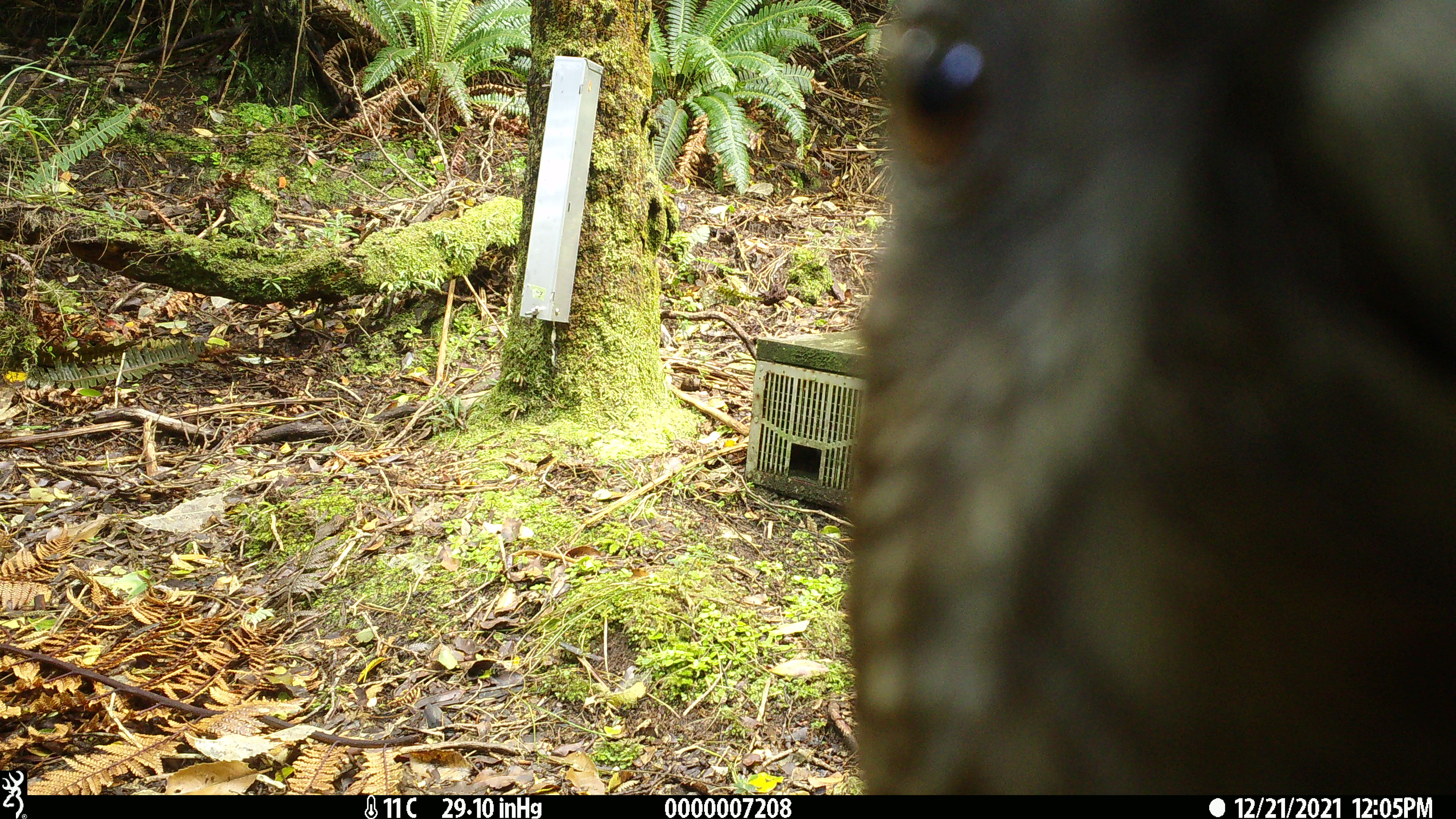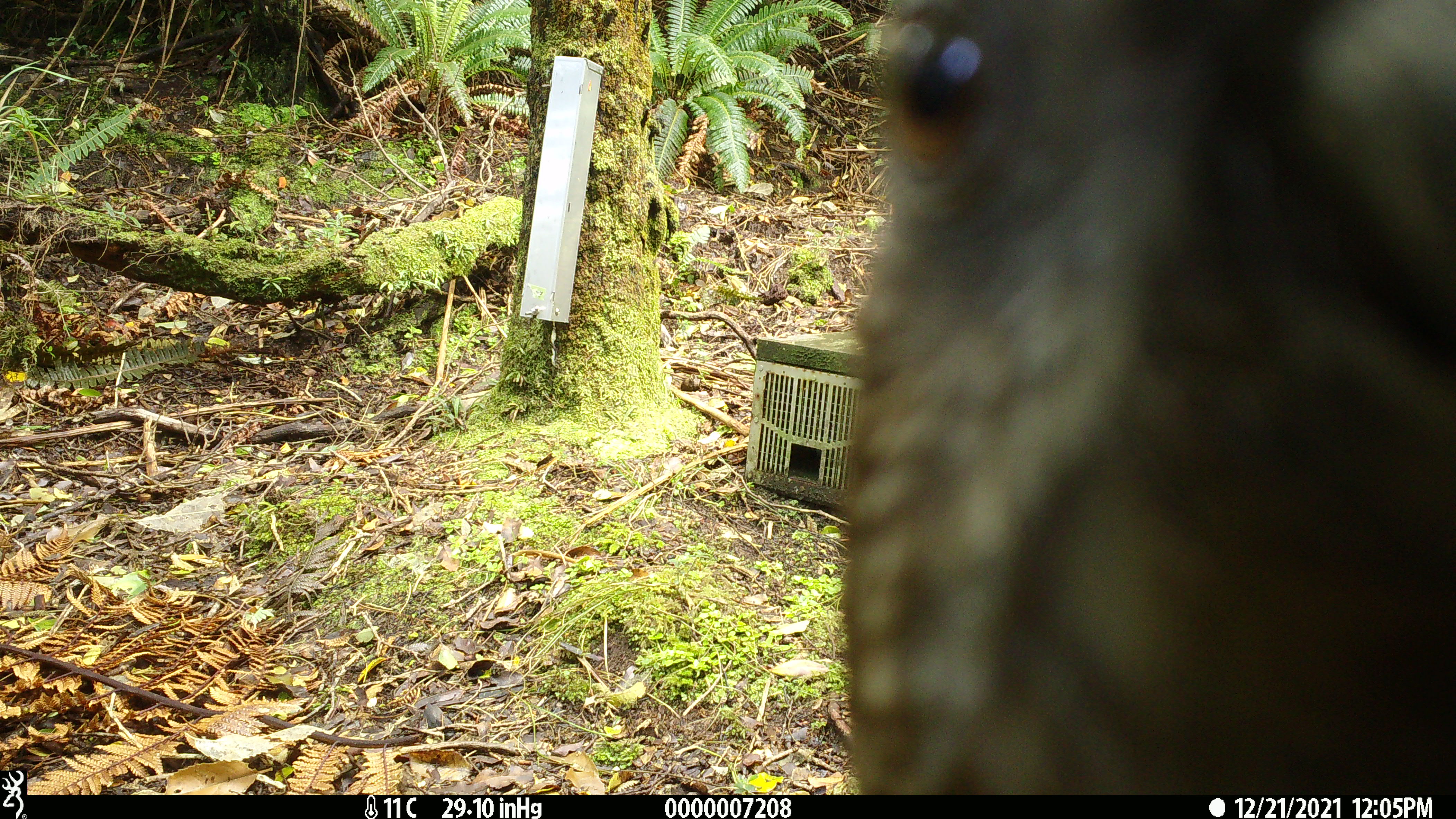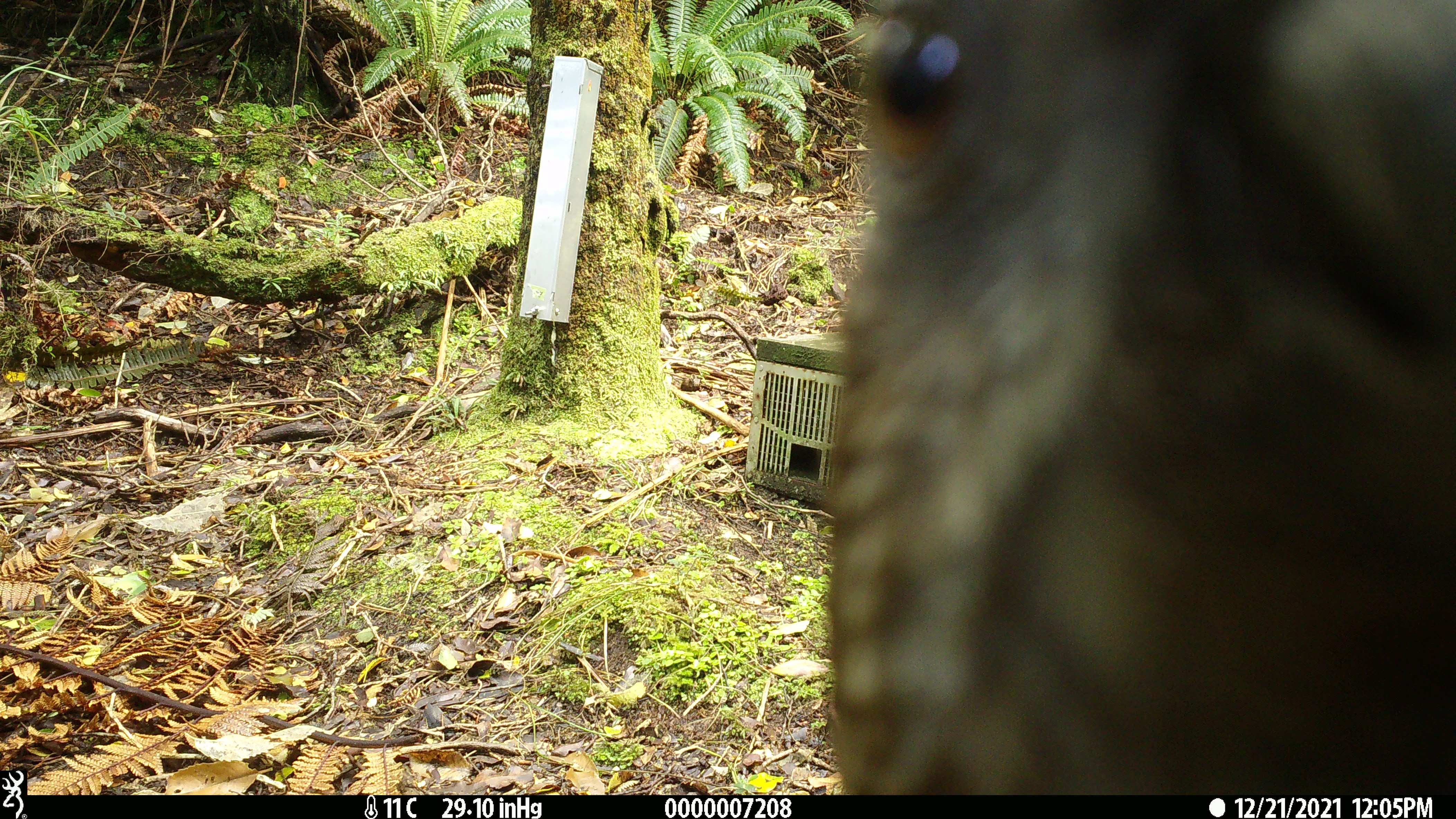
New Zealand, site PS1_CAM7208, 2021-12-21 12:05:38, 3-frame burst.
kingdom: Animalia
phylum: Chordata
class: Aves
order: Psittaciformes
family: Strigopidae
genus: Nestor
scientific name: Nestor notabilis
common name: kea